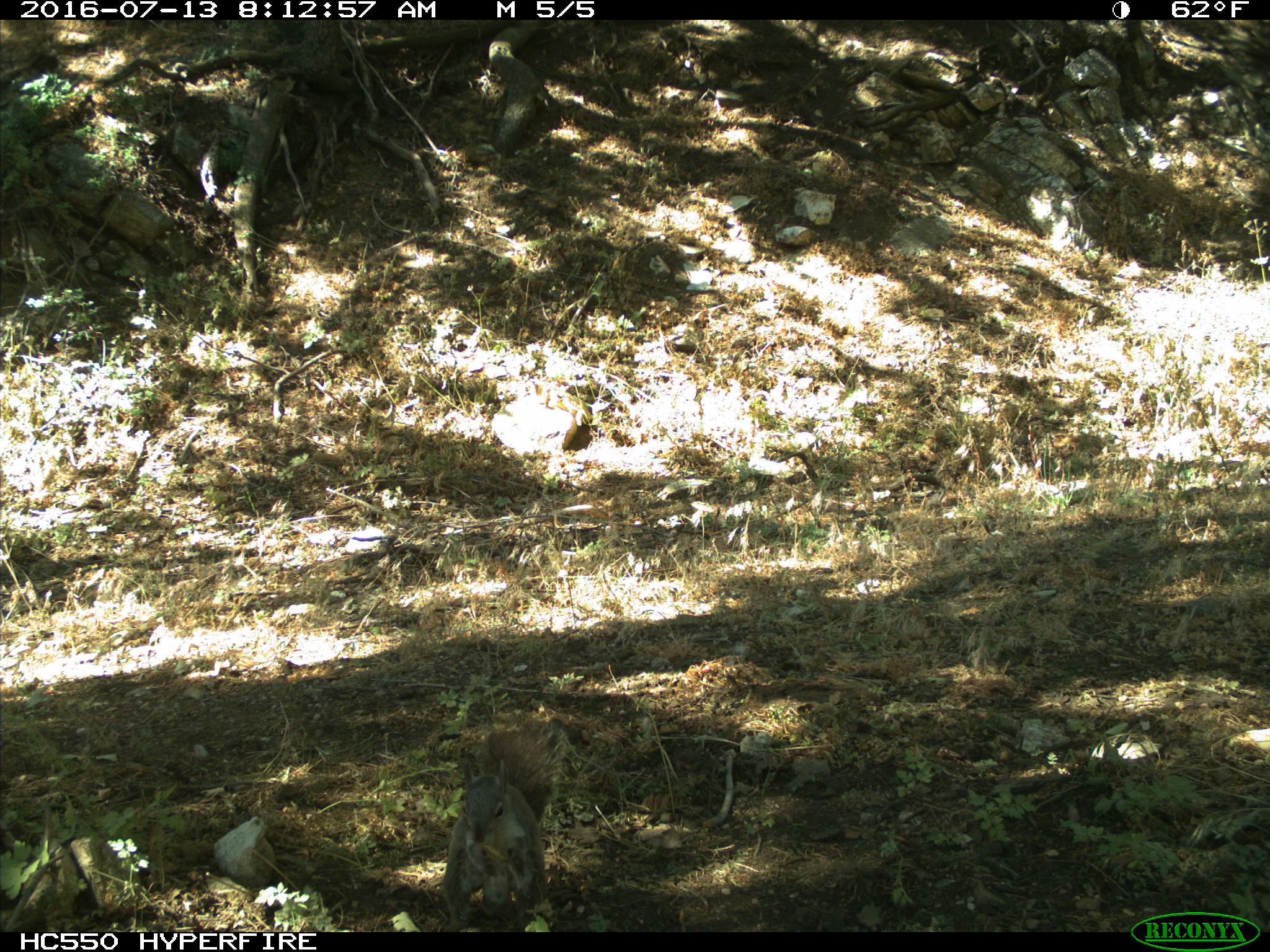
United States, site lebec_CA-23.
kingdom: Animalia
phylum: Chordata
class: Mammalia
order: Rodentia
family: Sciuridae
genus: Sciurus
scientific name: Sciurus carolinensis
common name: eastern gray squirrel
Sciurus carolinensis (eastern gray squirrel).